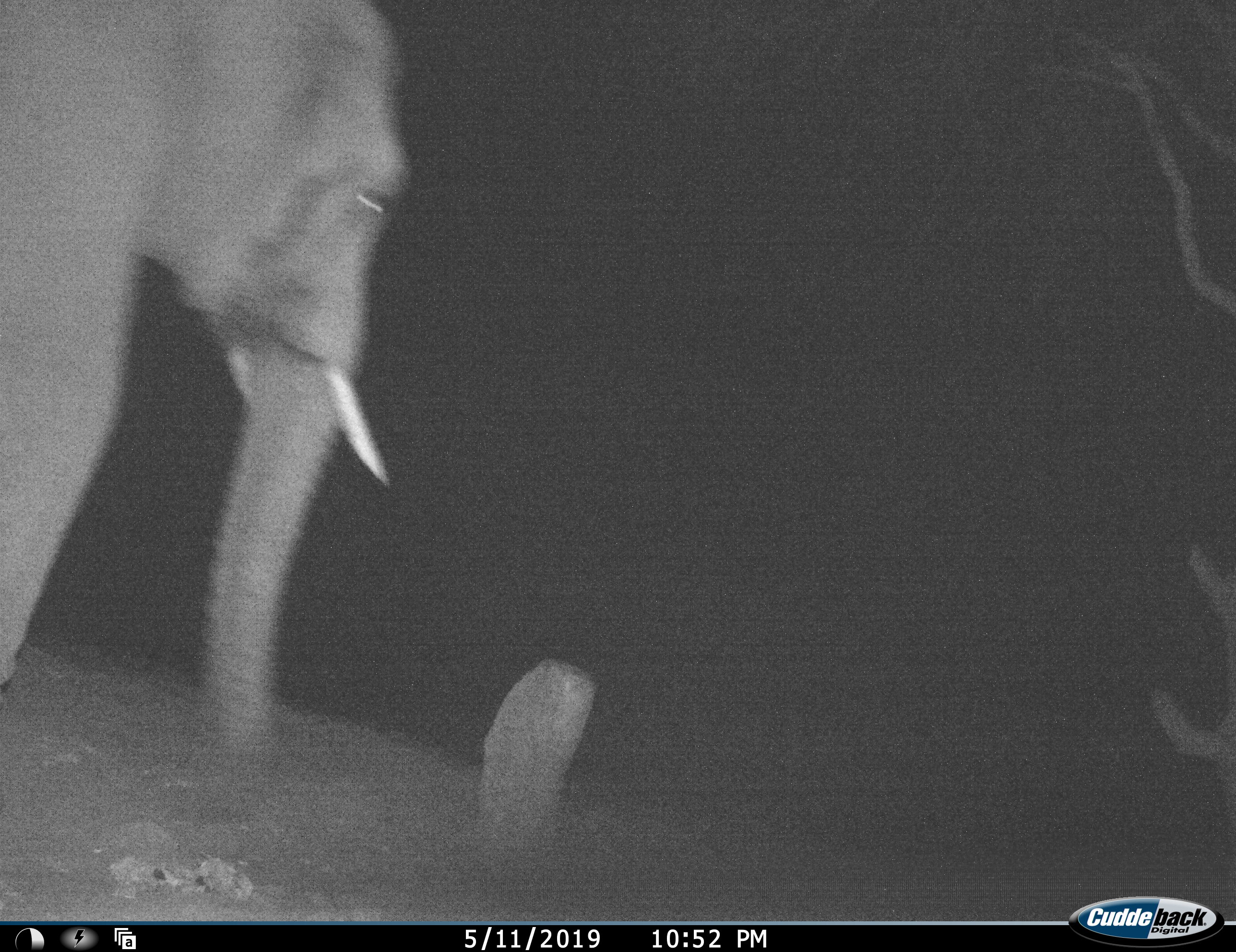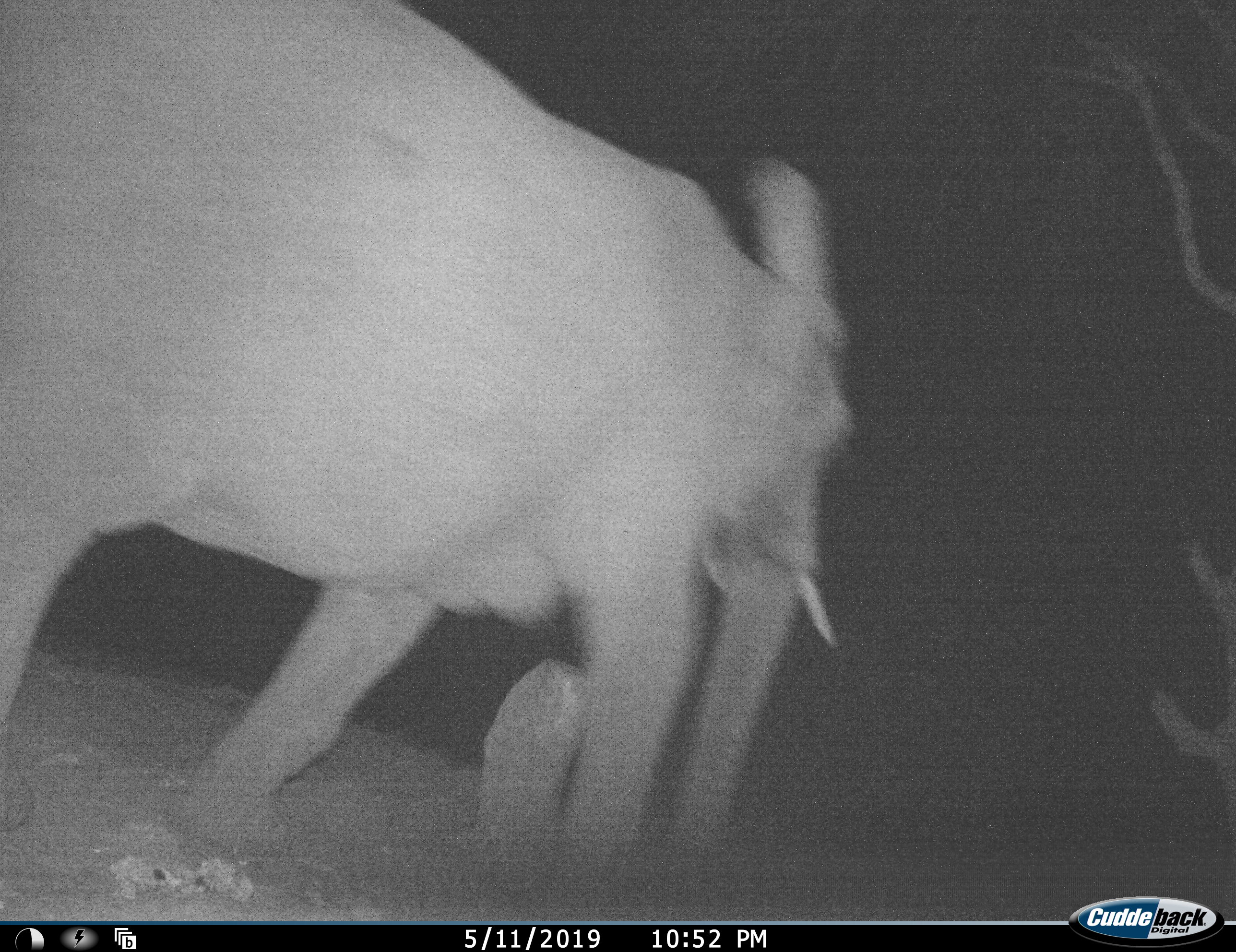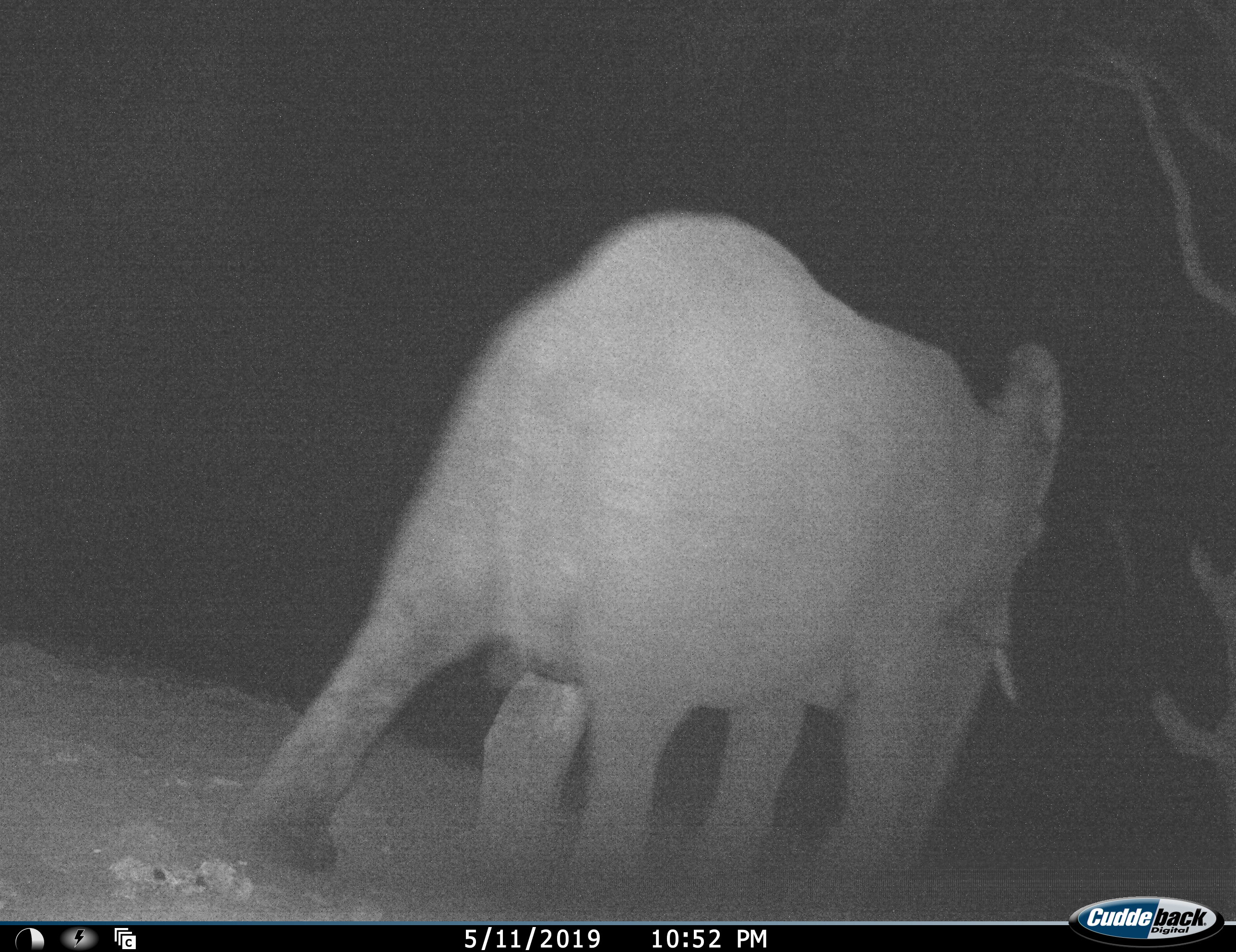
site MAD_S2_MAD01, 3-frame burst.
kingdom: Animalia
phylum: Chordata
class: Mammalia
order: Proboscidea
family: Elephantidae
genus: Loxodonta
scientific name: Loxodonta africana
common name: african bush elephant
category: elephant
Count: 1.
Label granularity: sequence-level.